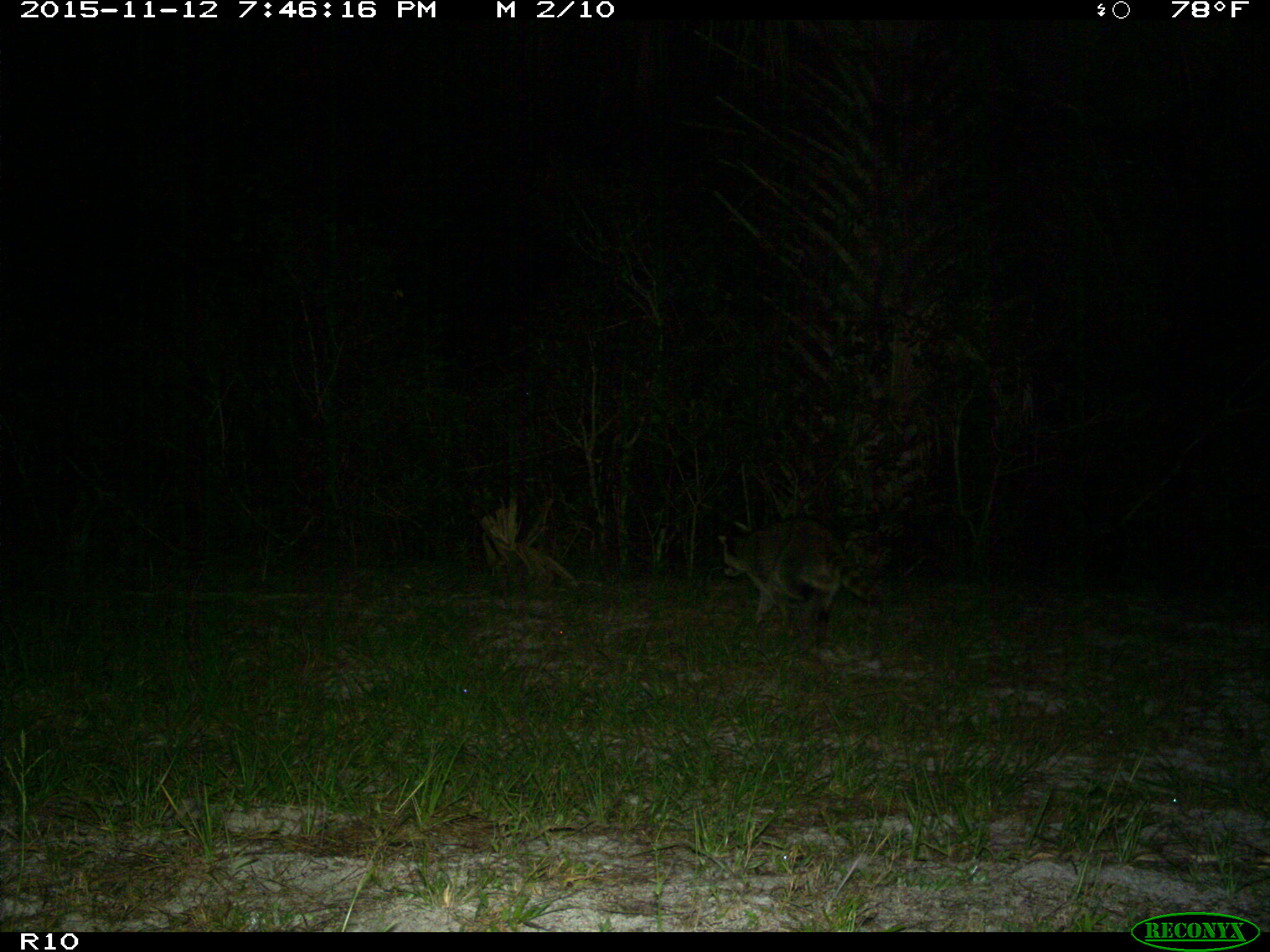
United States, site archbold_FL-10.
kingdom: Animalia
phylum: Chordata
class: Mammalia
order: Carnivora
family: Procyonidae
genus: Procyon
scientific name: Procyon lotor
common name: common raccoon